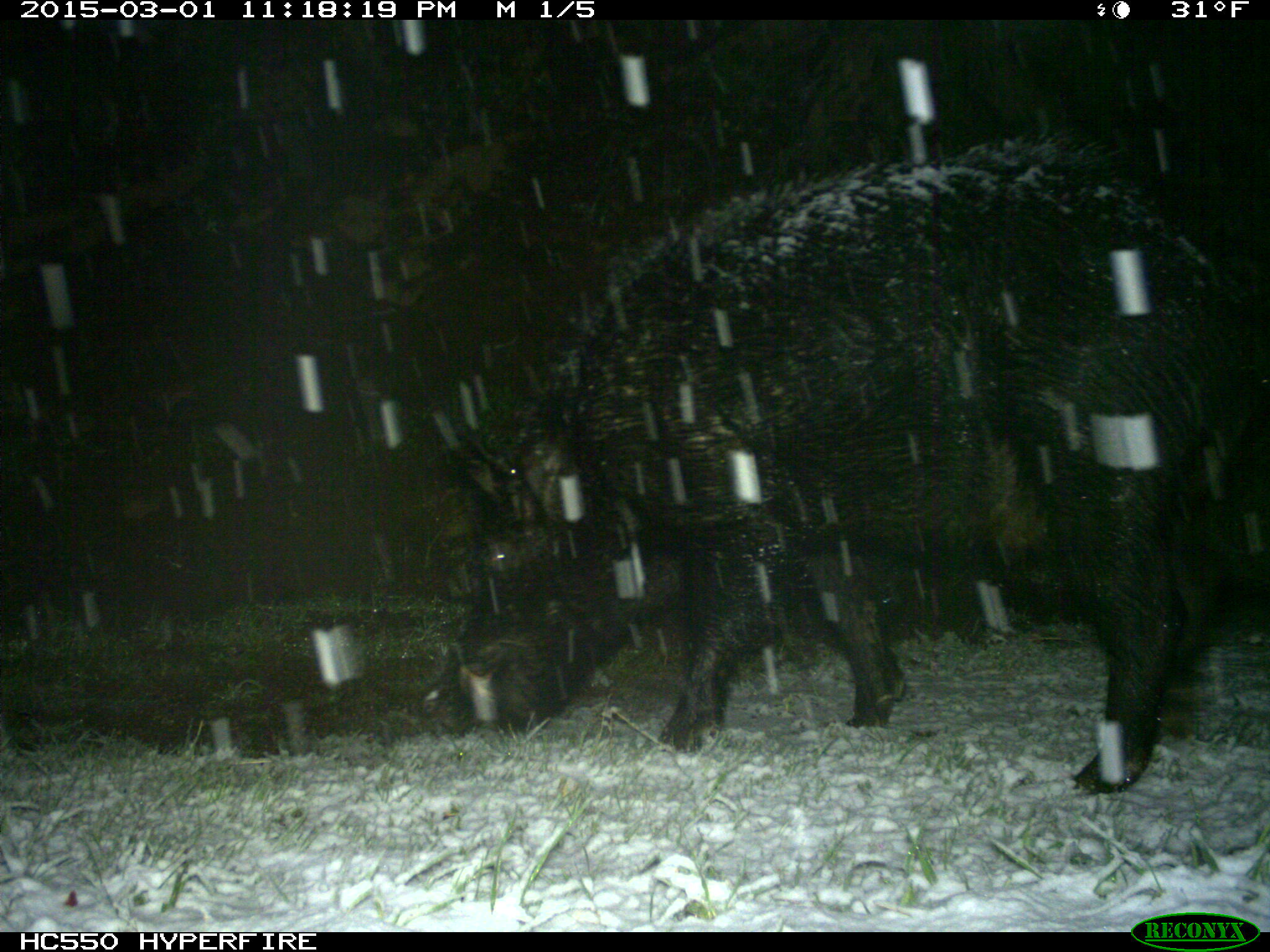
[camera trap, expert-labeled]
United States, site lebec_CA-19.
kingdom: Animalia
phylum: Chordata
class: Mammalia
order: Artiodactyla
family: Suidae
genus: Sus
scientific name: Sus scrofa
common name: wild boar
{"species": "Sus scrofa (wild boar)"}